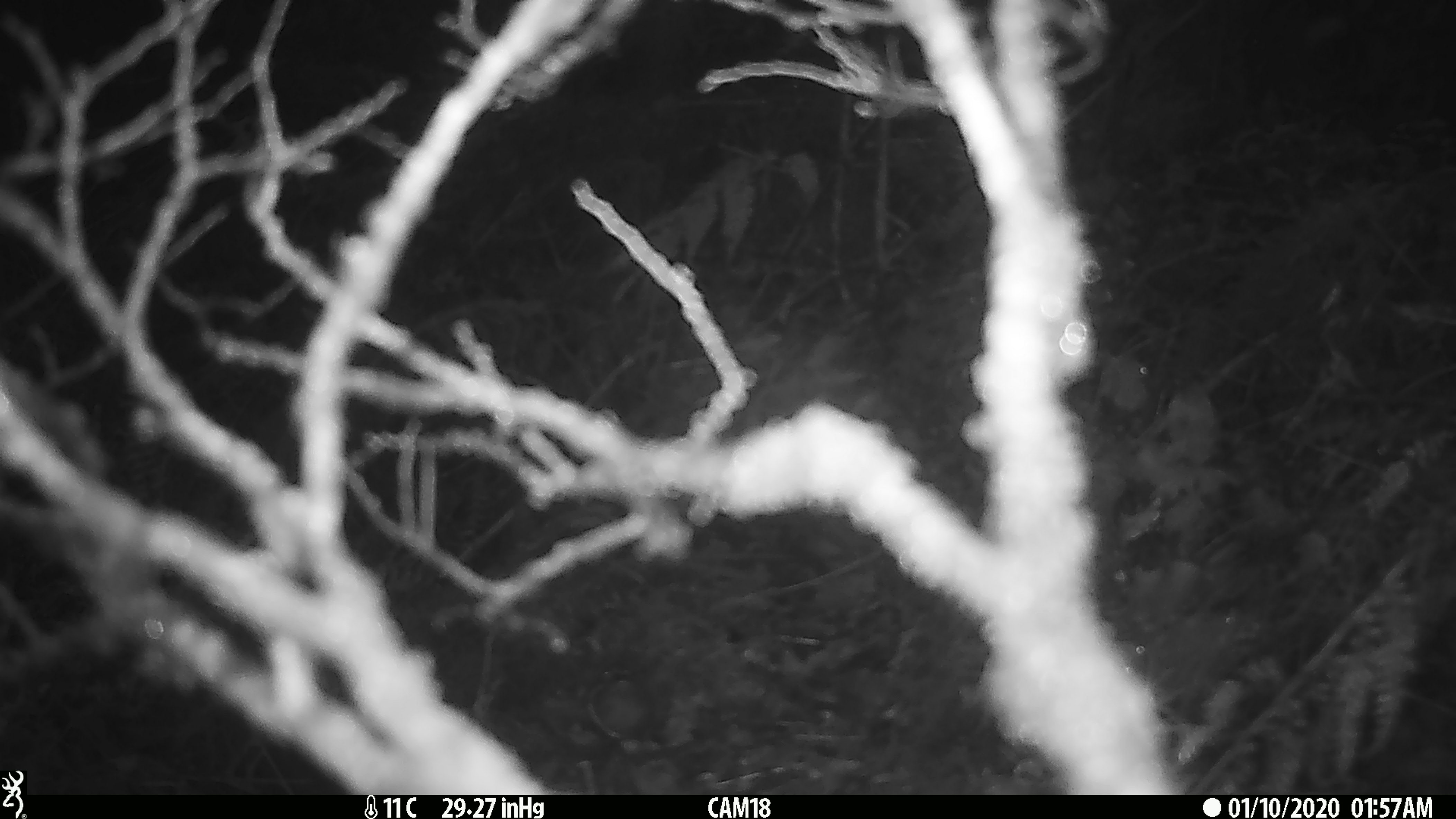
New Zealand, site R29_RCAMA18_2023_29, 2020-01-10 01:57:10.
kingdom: Animalia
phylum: Chordata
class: Mammalia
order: Rodentia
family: Muridae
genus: Mus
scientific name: Mus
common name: mouse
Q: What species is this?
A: Mouse (Mus).